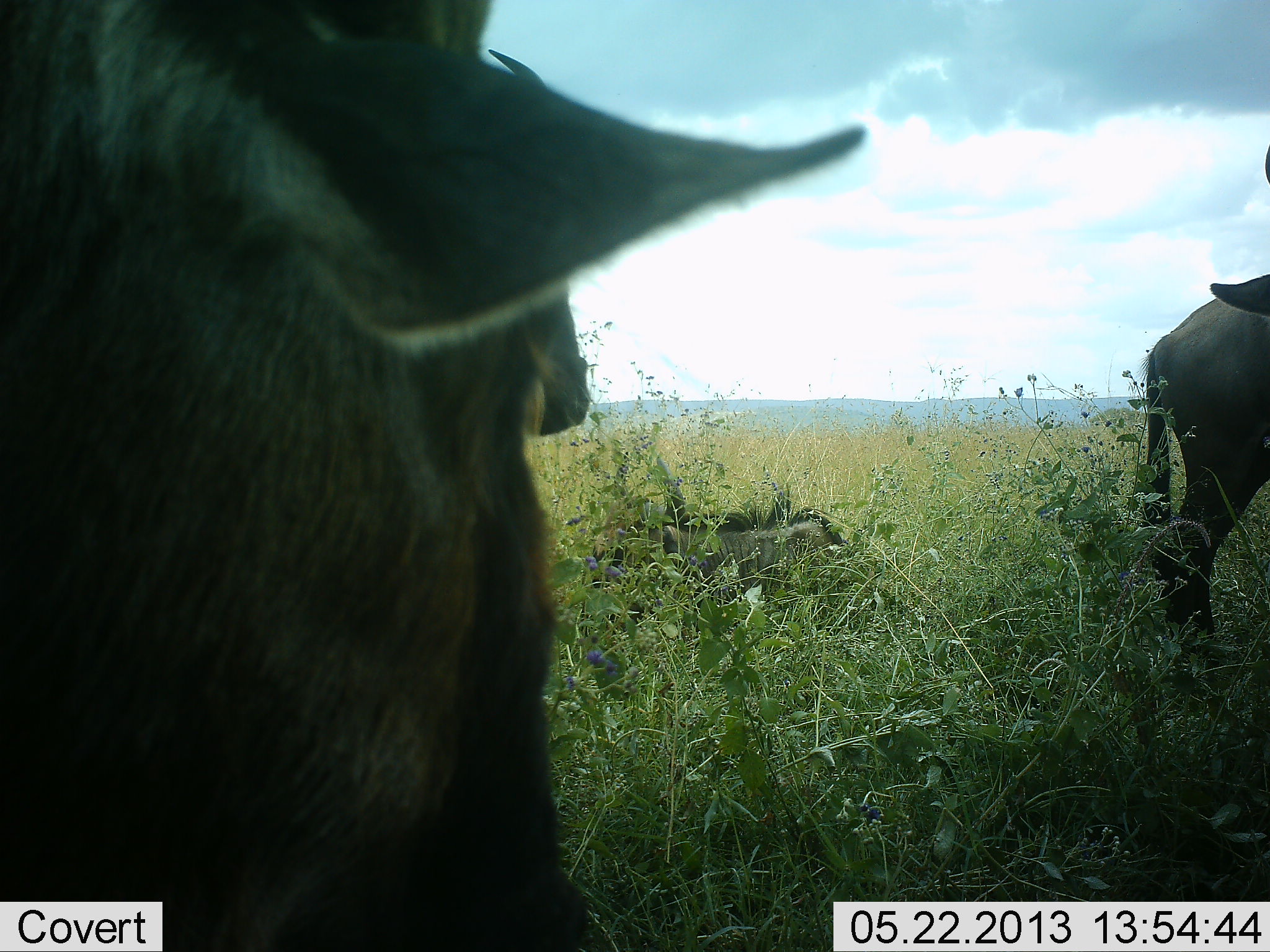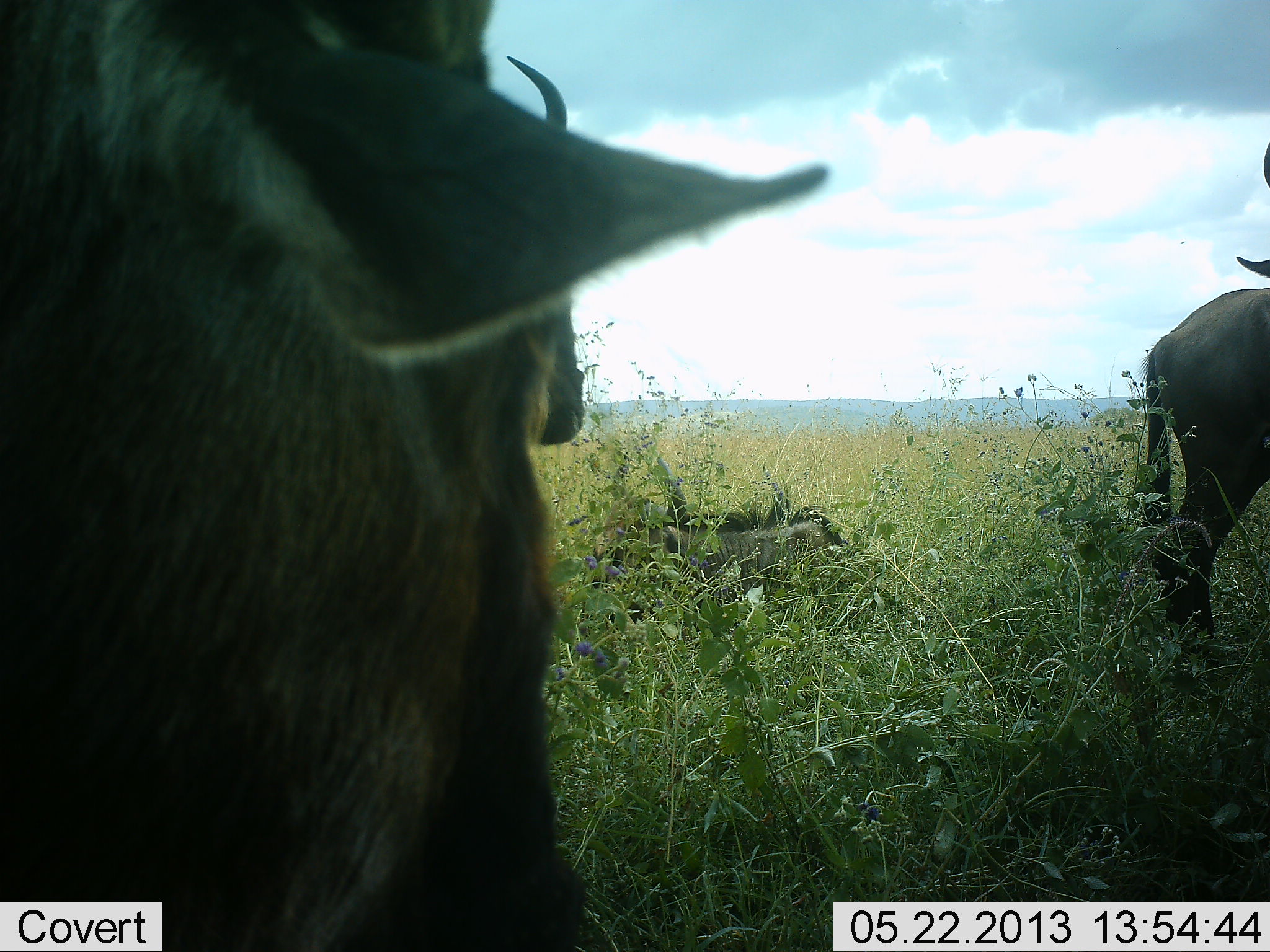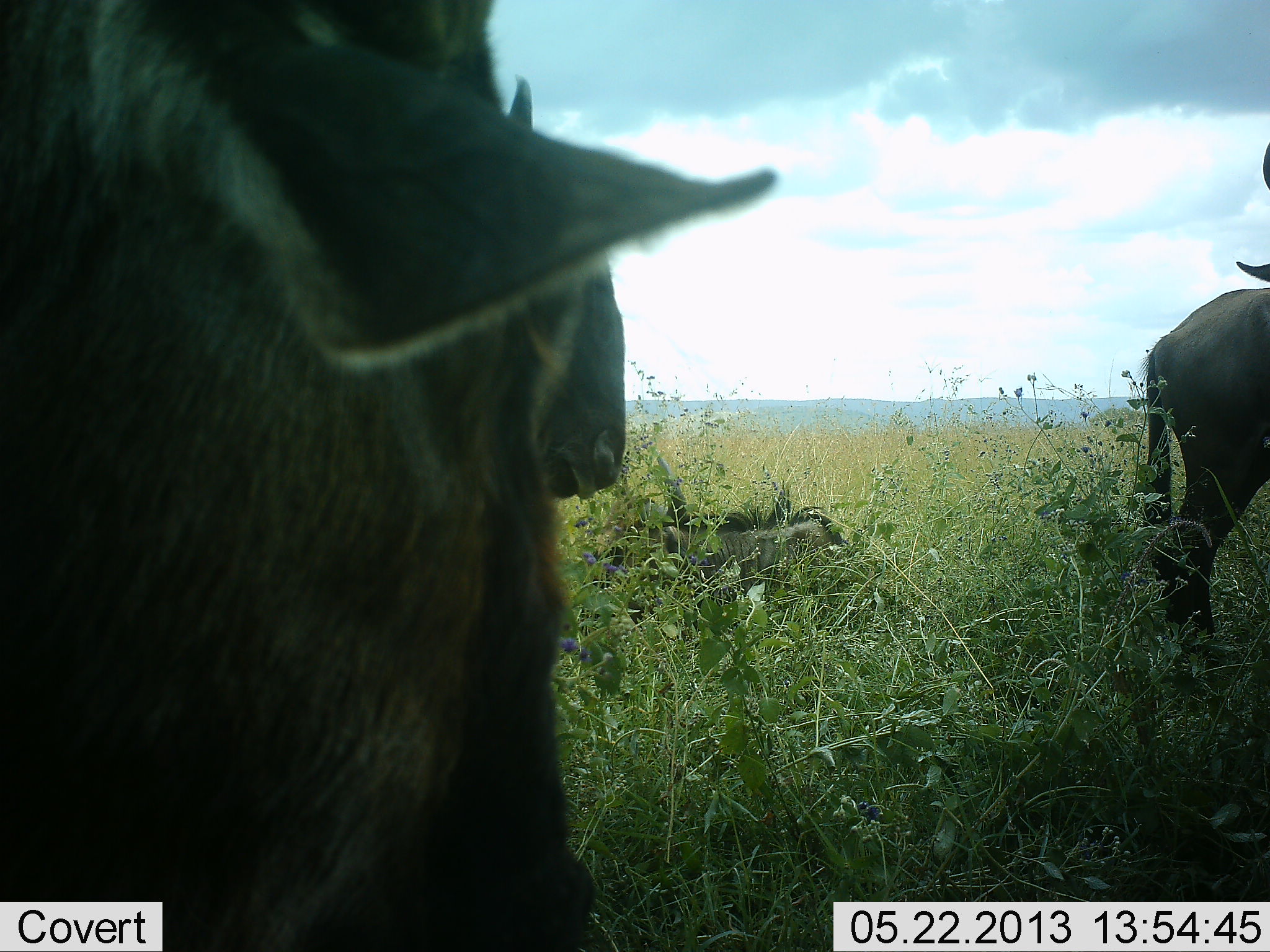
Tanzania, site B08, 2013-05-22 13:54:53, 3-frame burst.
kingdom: Animalia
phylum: Chordata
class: Mammalia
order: Artiodactyla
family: Bovidae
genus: Connochaetes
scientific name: Connochaetes taurinus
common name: blue wildebeest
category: wildebeest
Wildebeest (blue wildebeest) (Connochaetes taurinus), count 3. Behavior (volunteer vote fractions): standing 92%, resting 62%, moving 0%, interacting 8%. Young present (vote fraction): 8%. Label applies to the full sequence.